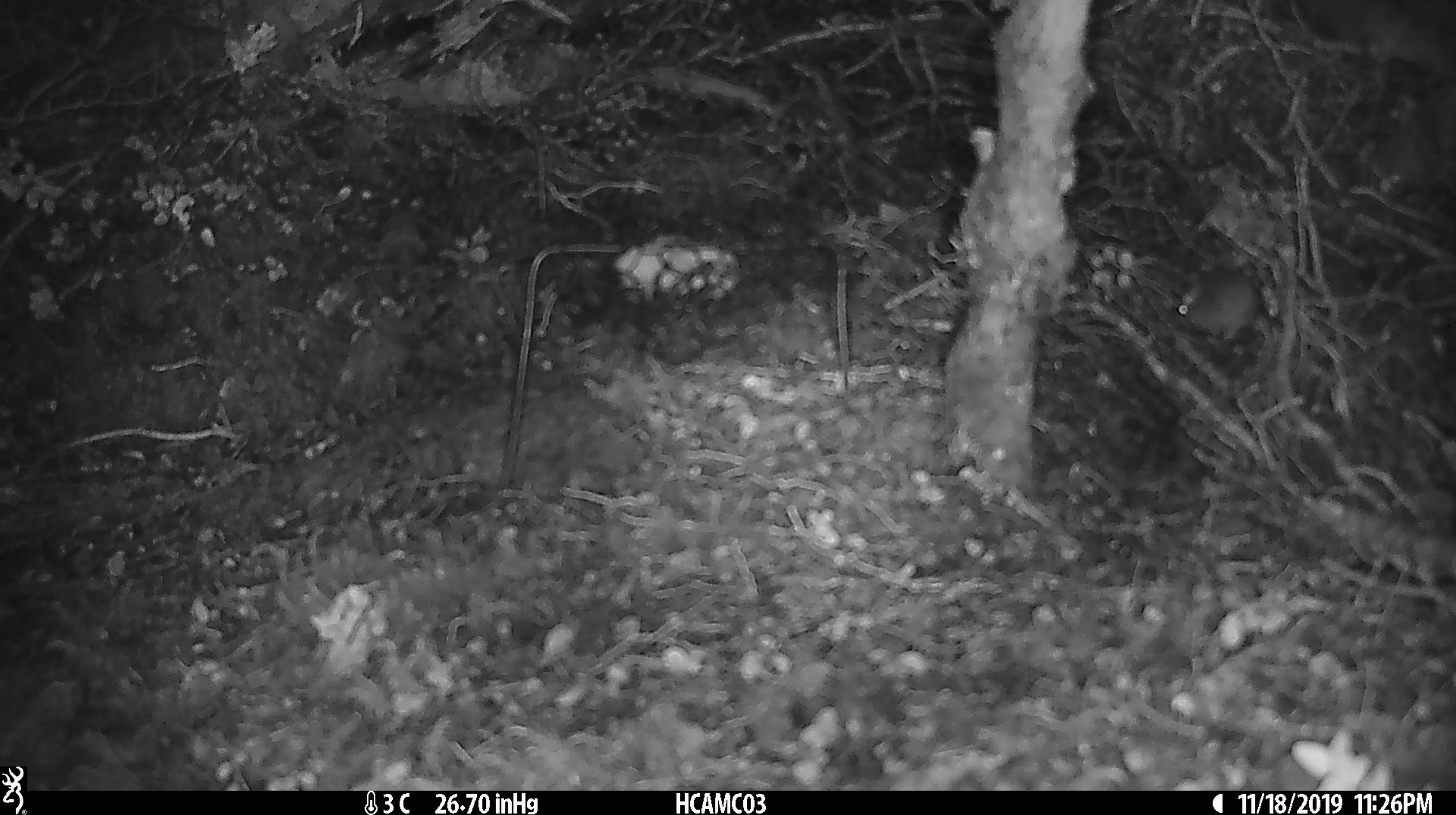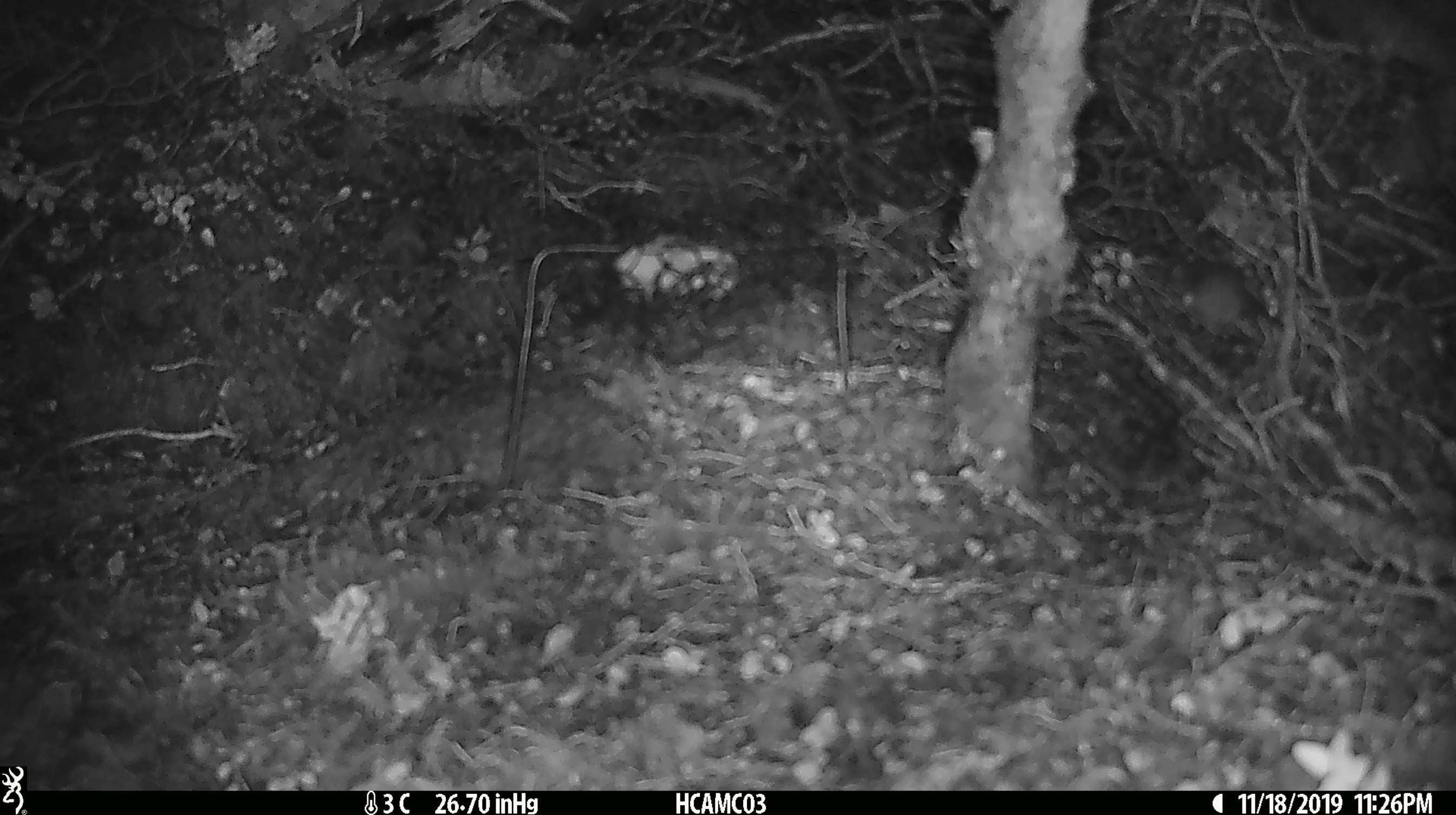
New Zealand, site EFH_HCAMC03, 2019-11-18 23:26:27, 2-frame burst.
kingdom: Animalia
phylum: Chordata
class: Mammalia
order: Rodentia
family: Muridae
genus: Mus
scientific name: Mus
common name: mouse